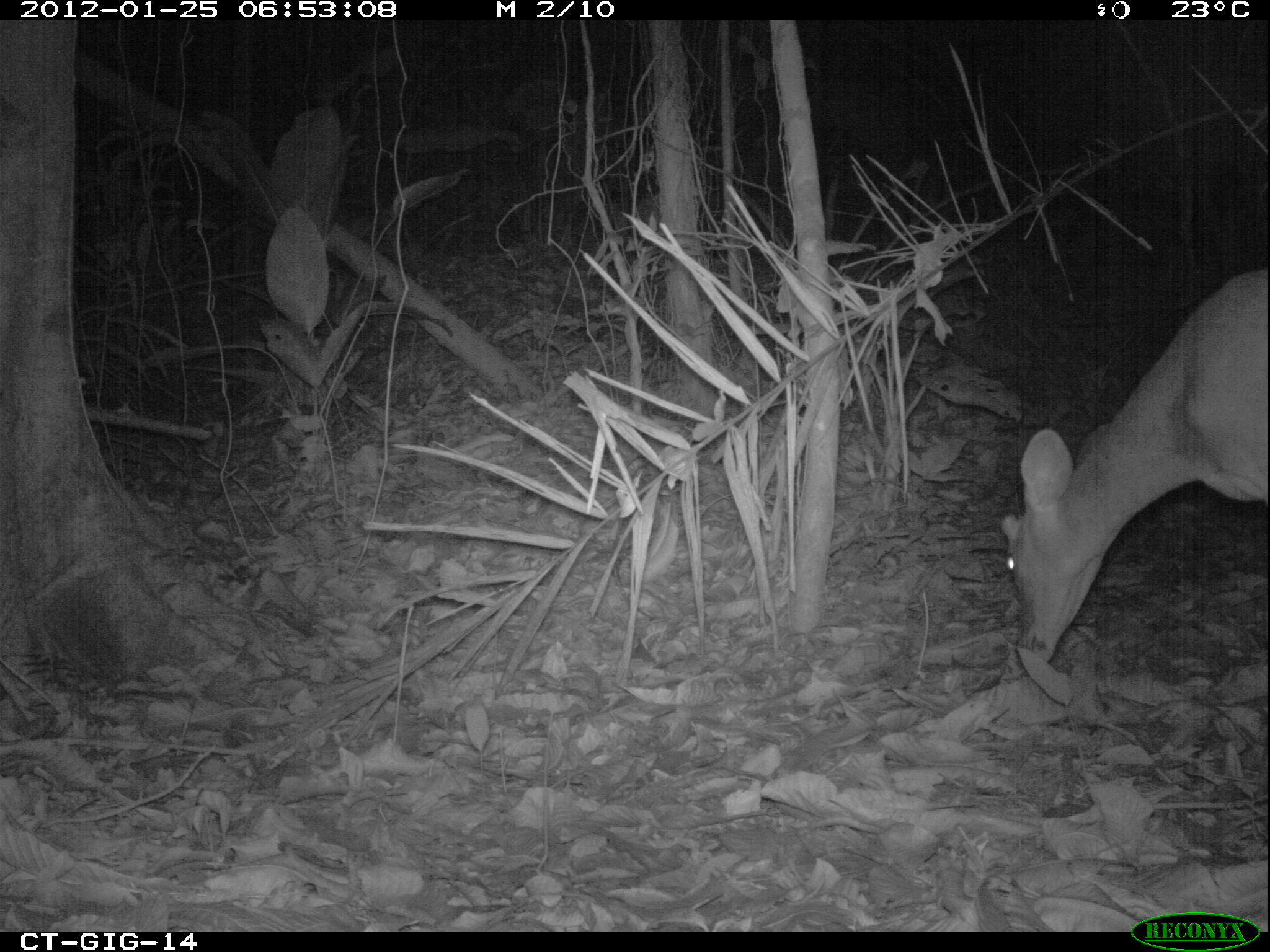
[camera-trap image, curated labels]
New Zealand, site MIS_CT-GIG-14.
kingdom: Animalia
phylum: Chordata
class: Mammalia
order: Artiodactyla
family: Cervidae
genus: Odocoileus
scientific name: Odocoileus virginianus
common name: white-tailed deer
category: white tailed deer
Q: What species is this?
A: White tailed deer (white-tailed deer) (Odocoileus virginianus).